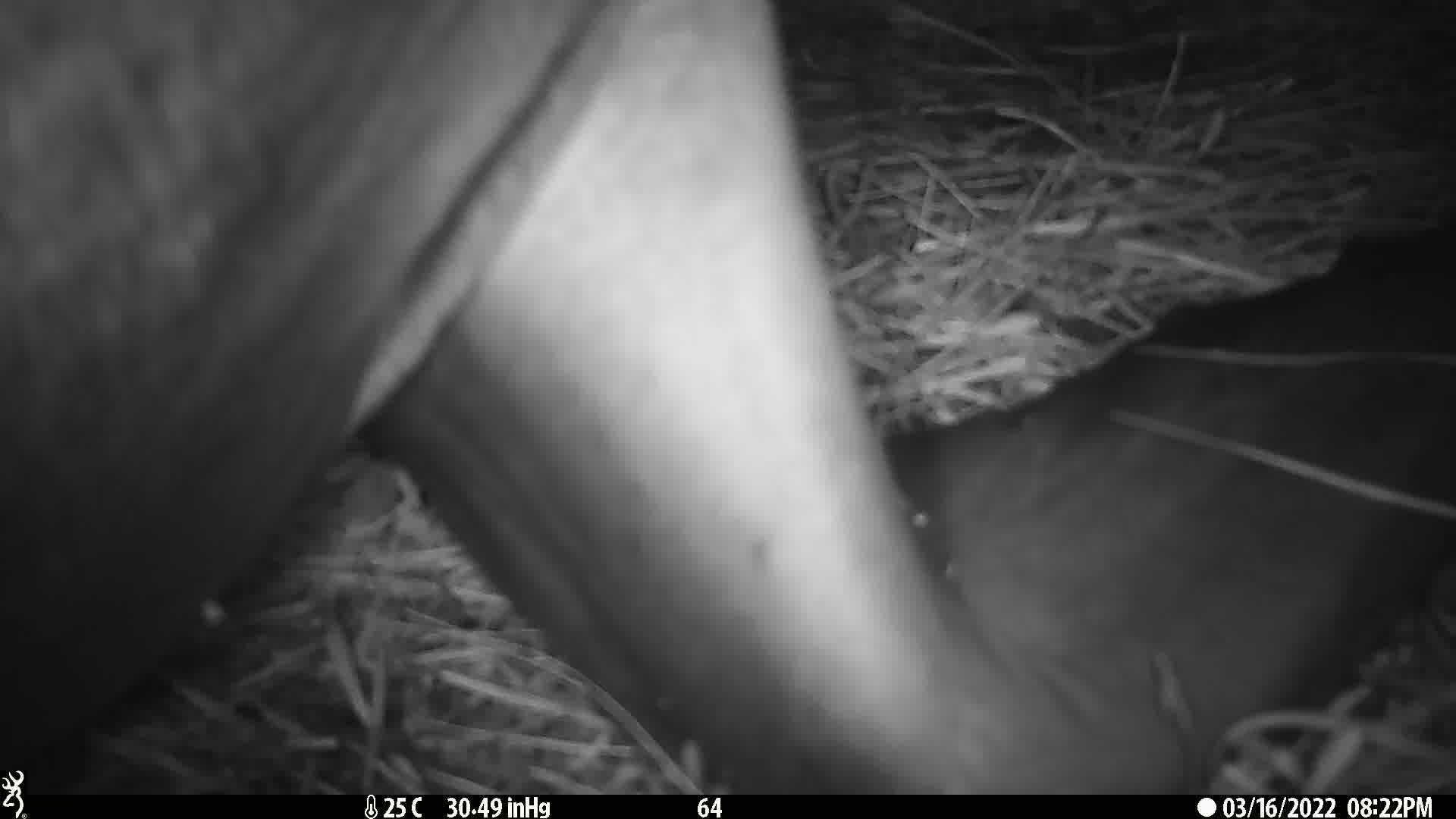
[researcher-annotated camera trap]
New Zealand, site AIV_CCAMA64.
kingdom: Animalia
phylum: Chordata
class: Mammalia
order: Carnivora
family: Otariidae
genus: Phocarctos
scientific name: Phocarctos hookeri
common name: new zealand sea lion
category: sealion